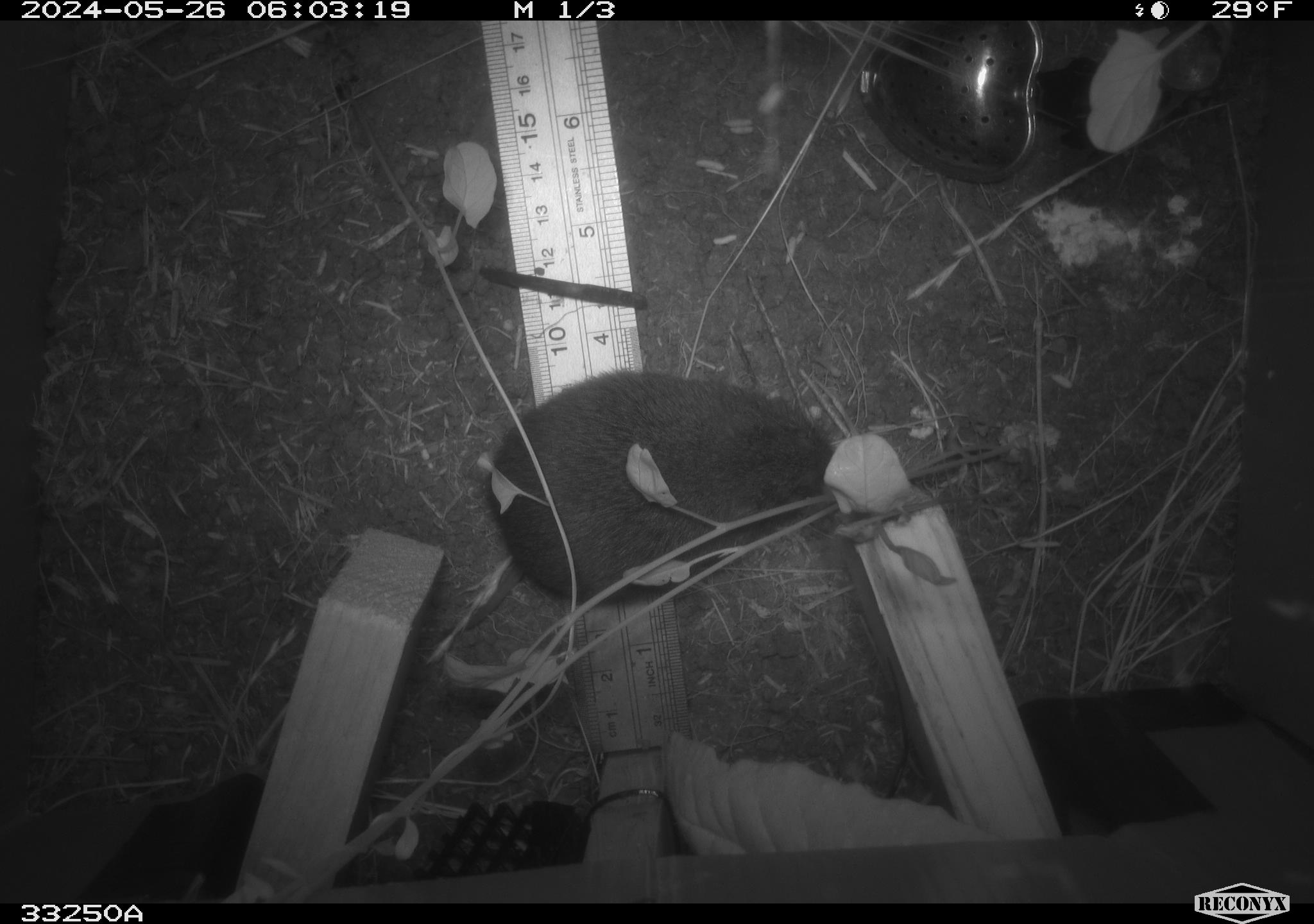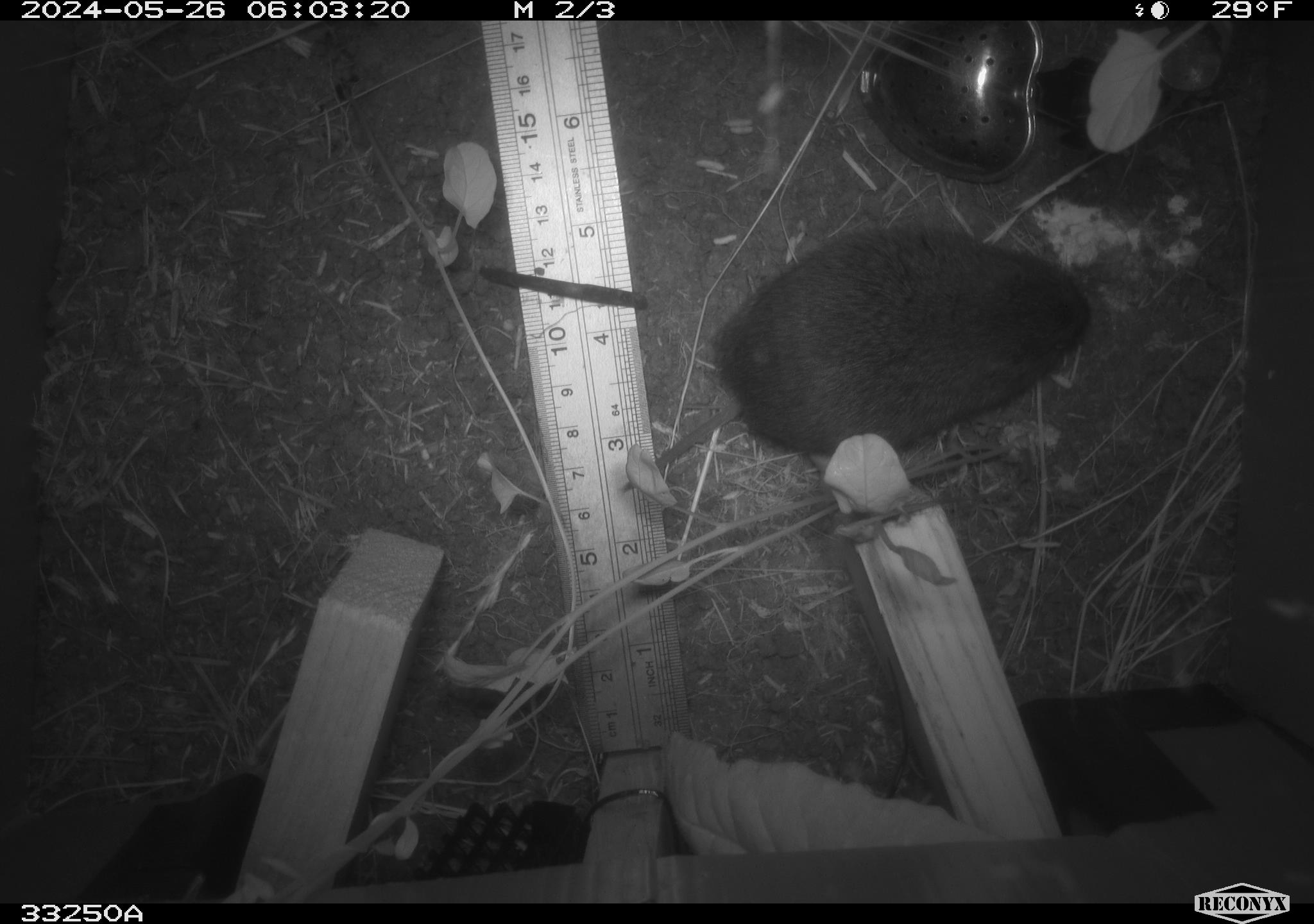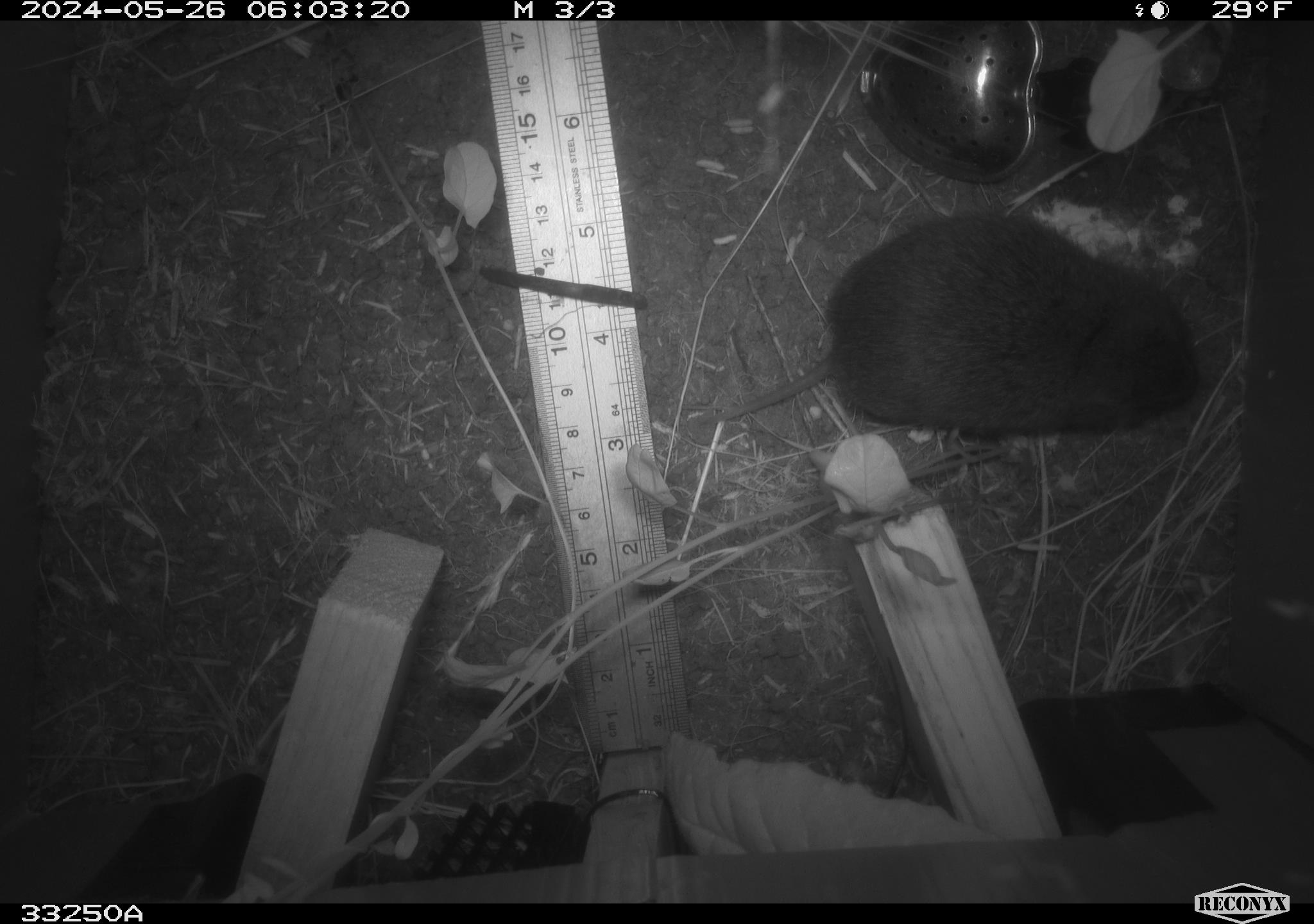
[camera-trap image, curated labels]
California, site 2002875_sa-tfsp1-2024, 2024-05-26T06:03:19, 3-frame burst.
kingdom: Animalia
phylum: Chordata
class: Mammalia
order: Rodentia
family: Cricetidae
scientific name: Arvicolinae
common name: voles, lemmings, and muskrats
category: arvicolinae subfamily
Arvicolinae subfamily (voles, lemmings, and muskrats) (Arvicolinae).